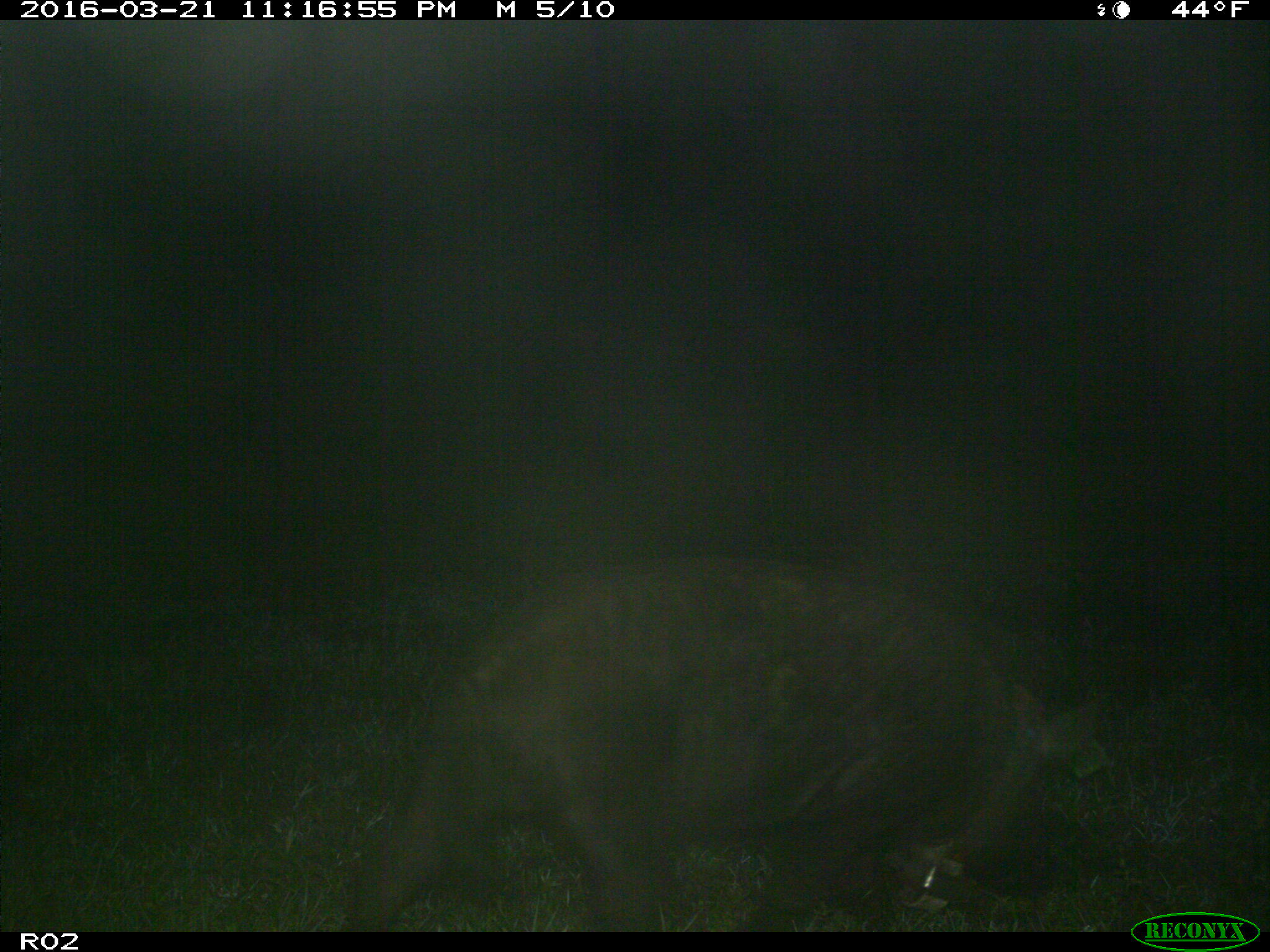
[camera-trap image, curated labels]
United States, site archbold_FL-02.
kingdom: Animalia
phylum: Chordata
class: Mammalia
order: Artiodactyla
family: Suidae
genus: Sus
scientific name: Sus scrofa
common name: wild boar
Sus scrofa (wild boar).